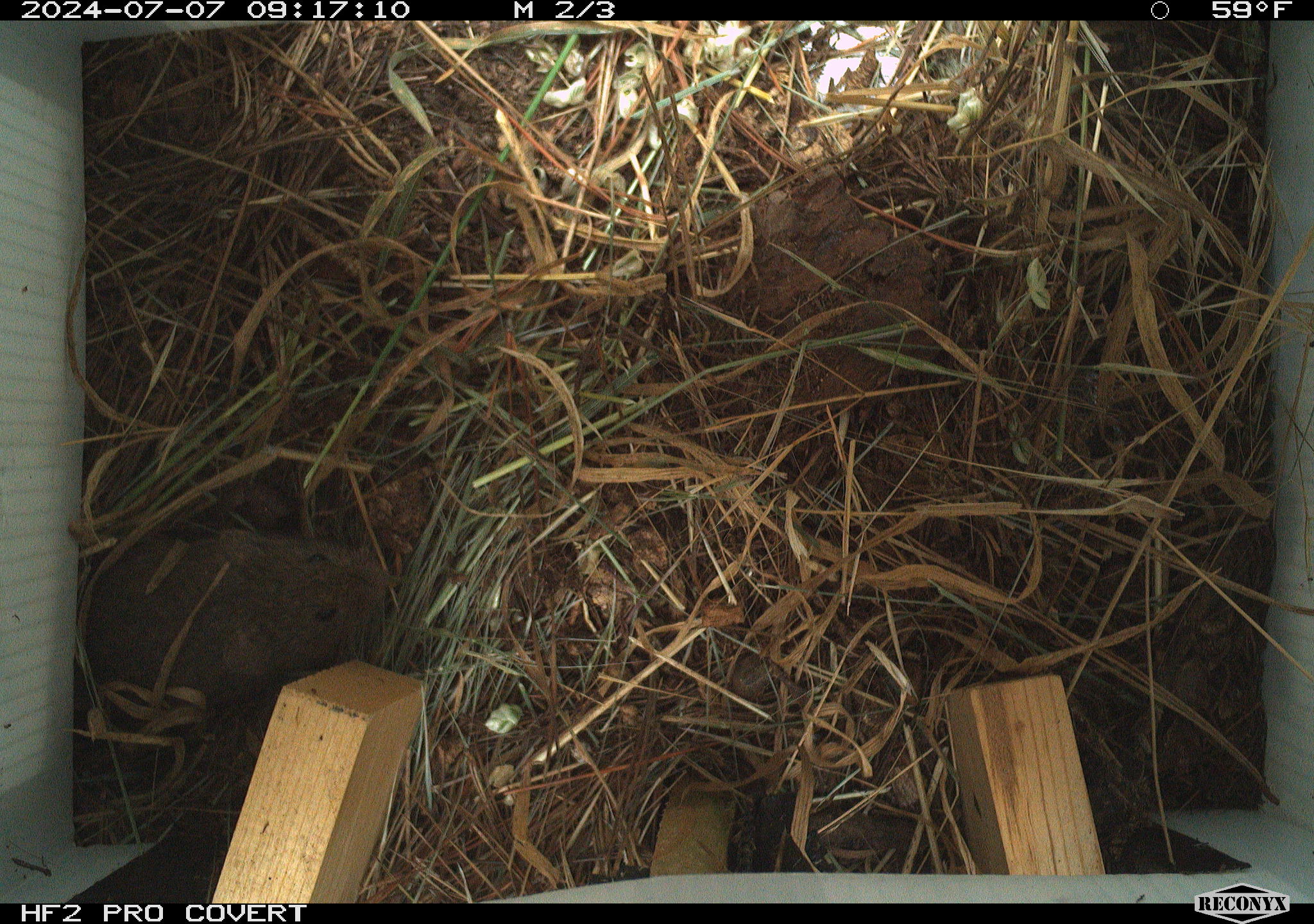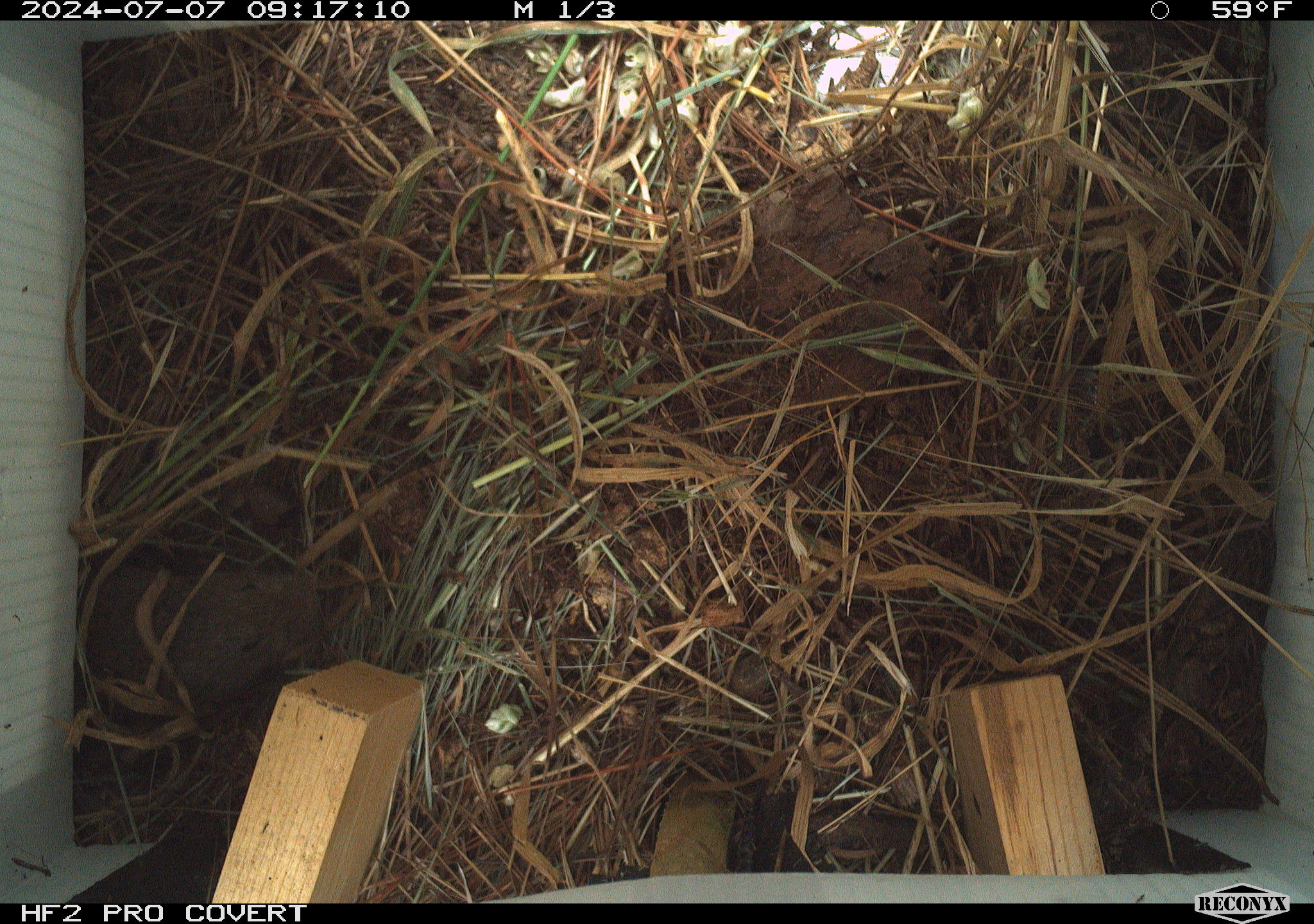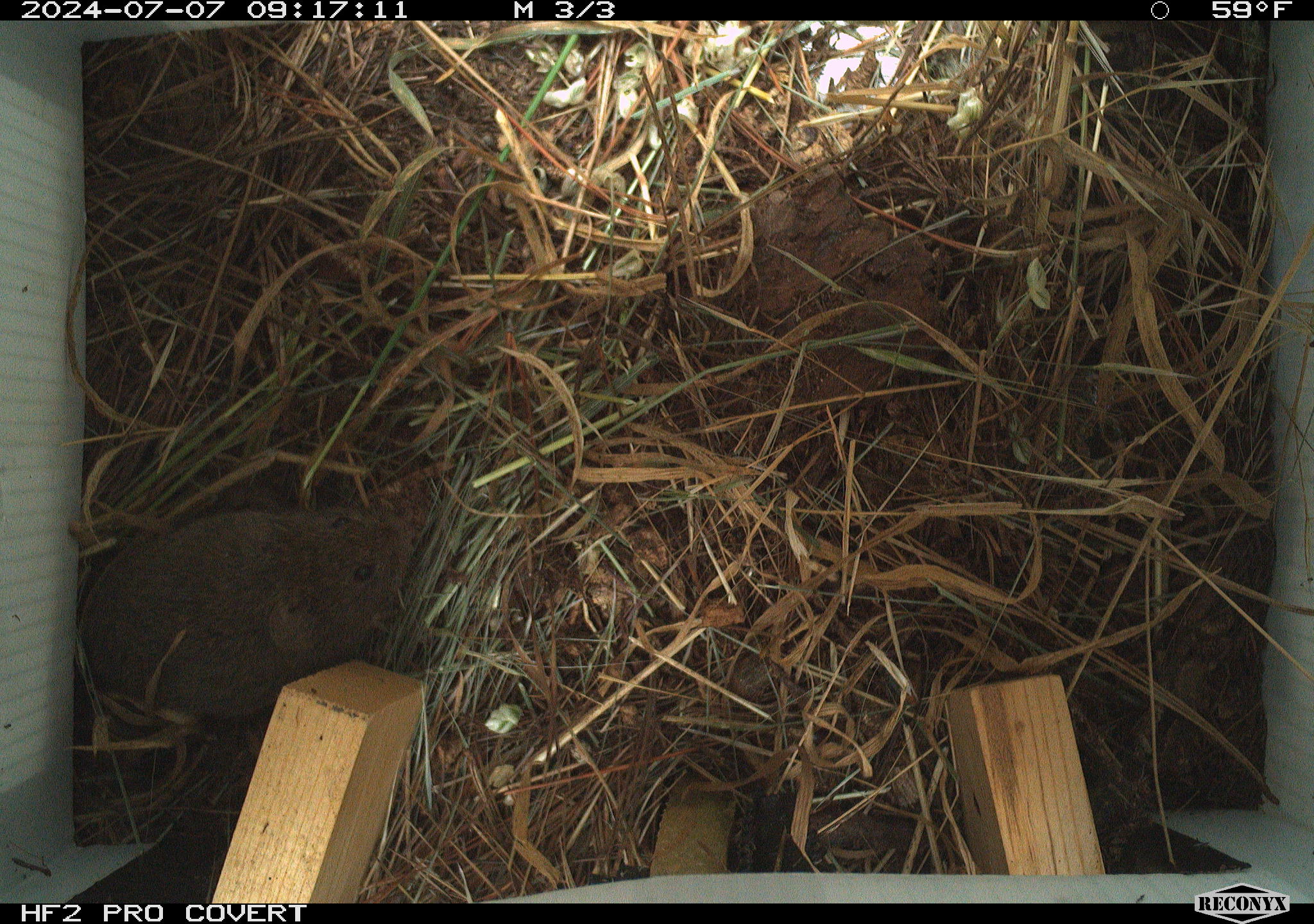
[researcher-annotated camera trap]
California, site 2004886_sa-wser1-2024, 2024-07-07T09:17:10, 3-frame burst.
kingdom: Animalia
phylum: Chordata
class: Mammalia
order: Rodentia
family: Cricetidae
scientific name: Arvicolinae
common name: voles, lemmings, and muskrats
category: arvicolinae subfamily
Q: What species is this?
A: Arvicolinae subfamily (voles, lemmings, and muskrats) (Arvicolinae).